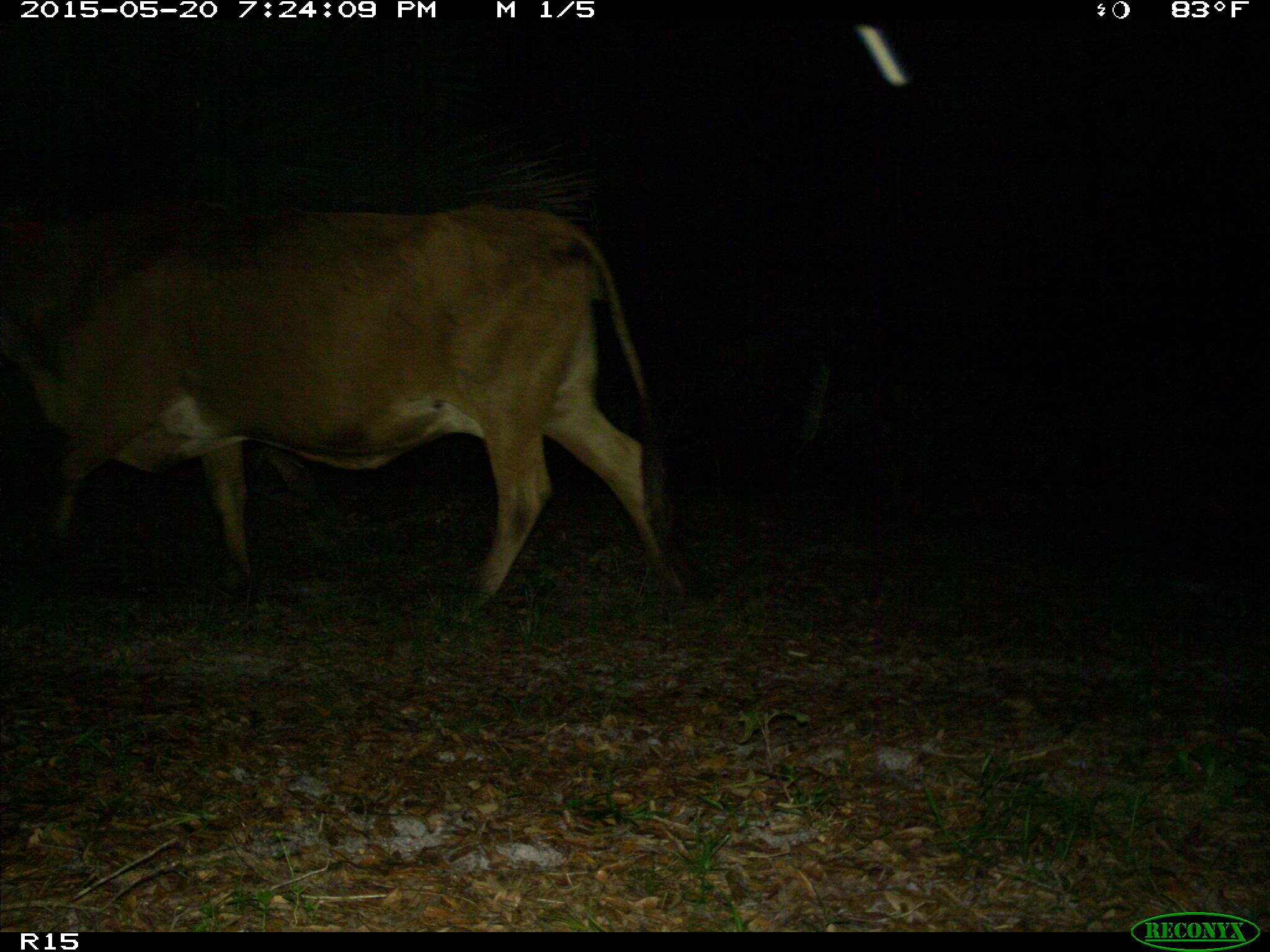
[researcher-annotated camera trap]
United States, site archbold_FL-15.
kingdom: Animalia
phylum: Chordata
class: Mammalia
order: Artiodactyla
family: Bovidae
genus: Bos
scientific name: Bos taurus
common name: domestic cow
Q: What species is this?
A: Bos taurus (domestic cow).